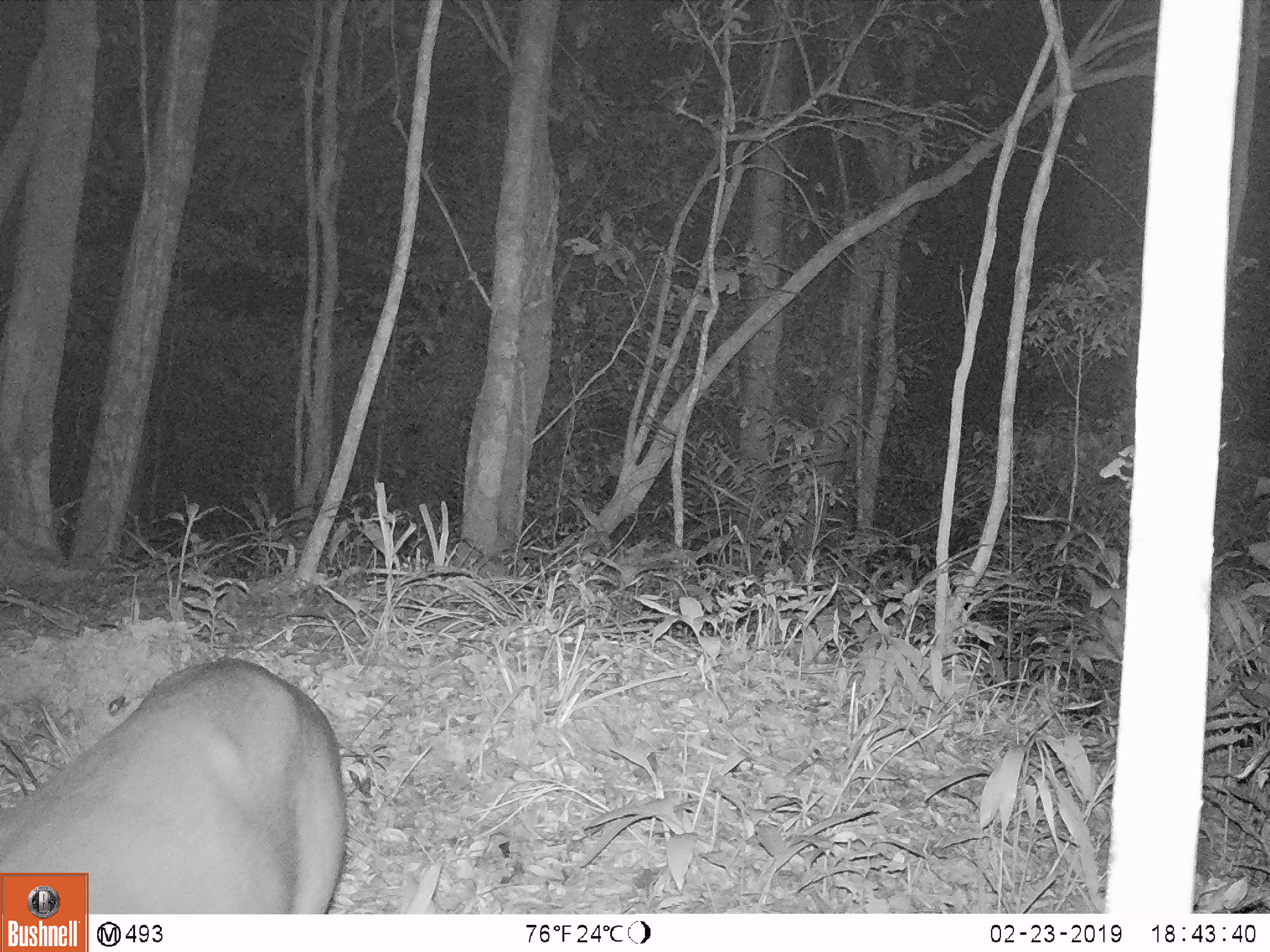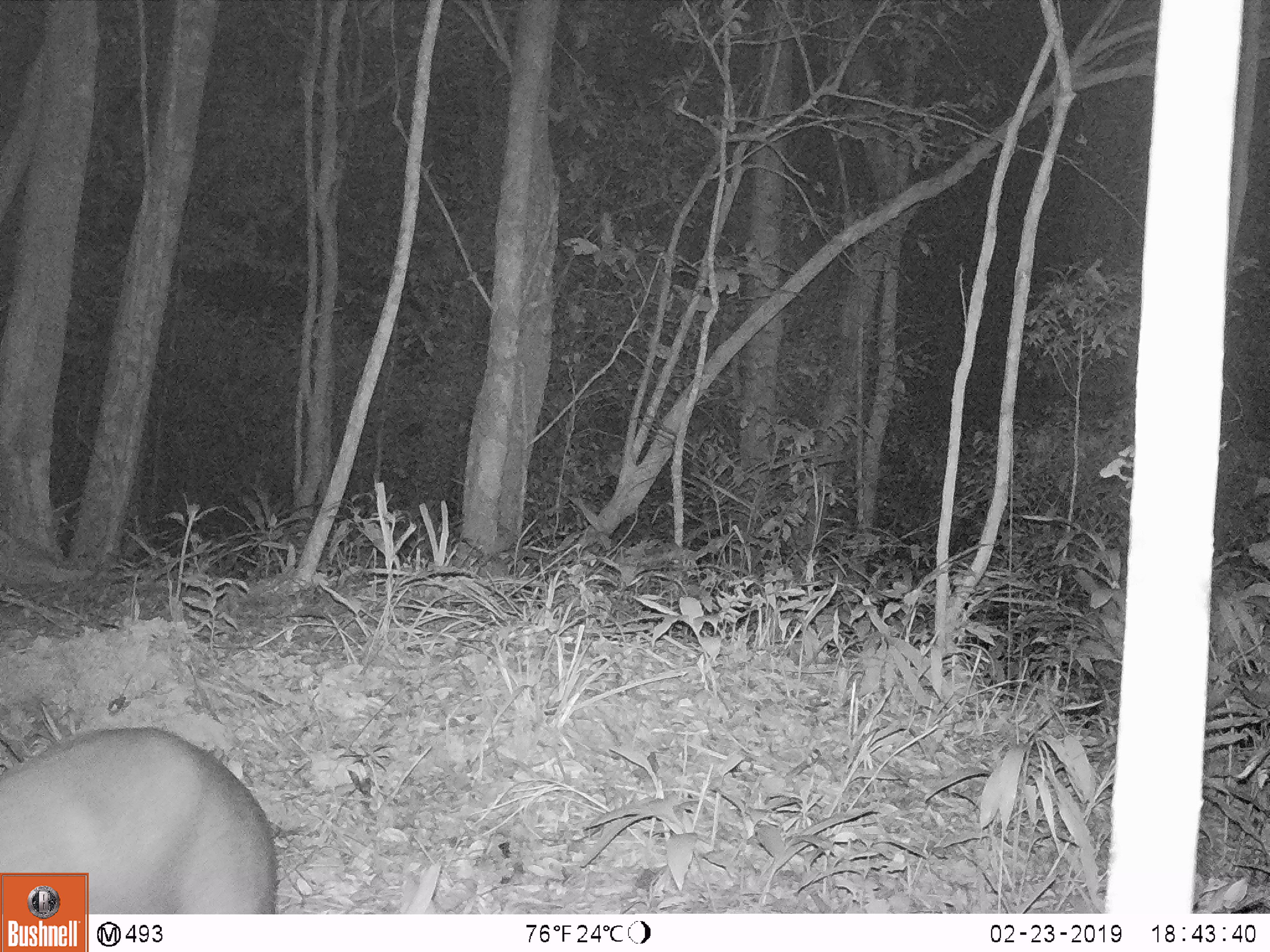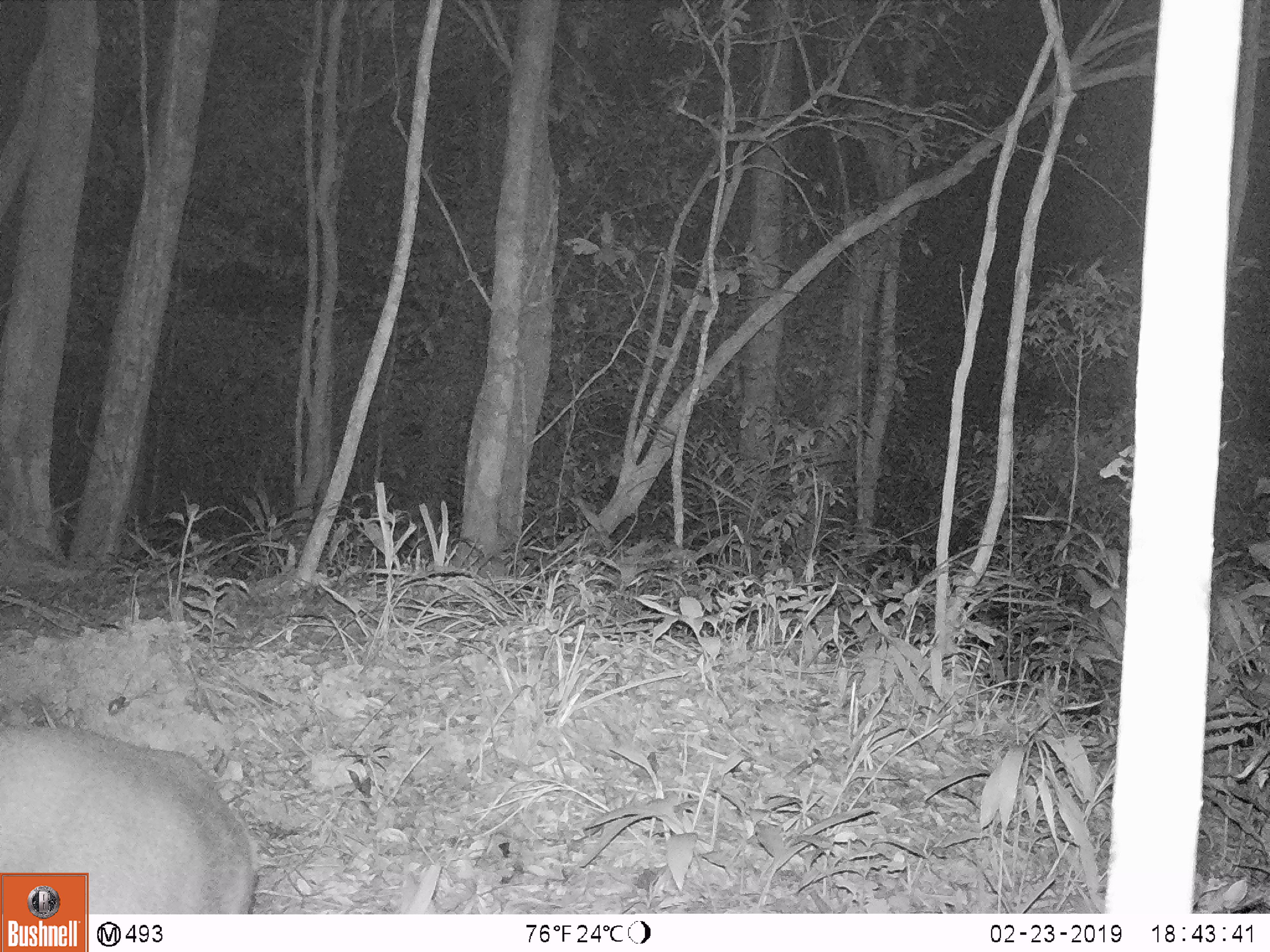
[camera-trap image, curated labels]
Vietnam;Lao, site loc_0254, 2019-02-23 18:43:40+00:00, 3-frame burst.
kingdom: Animalia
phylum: Chordata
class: Mammalia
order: Artiodactyla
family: Cervidae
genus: Muntiacus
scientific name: Muntiacus vuquangensis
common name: large-antlered muntjac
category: large antlered muntjac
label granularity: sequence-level